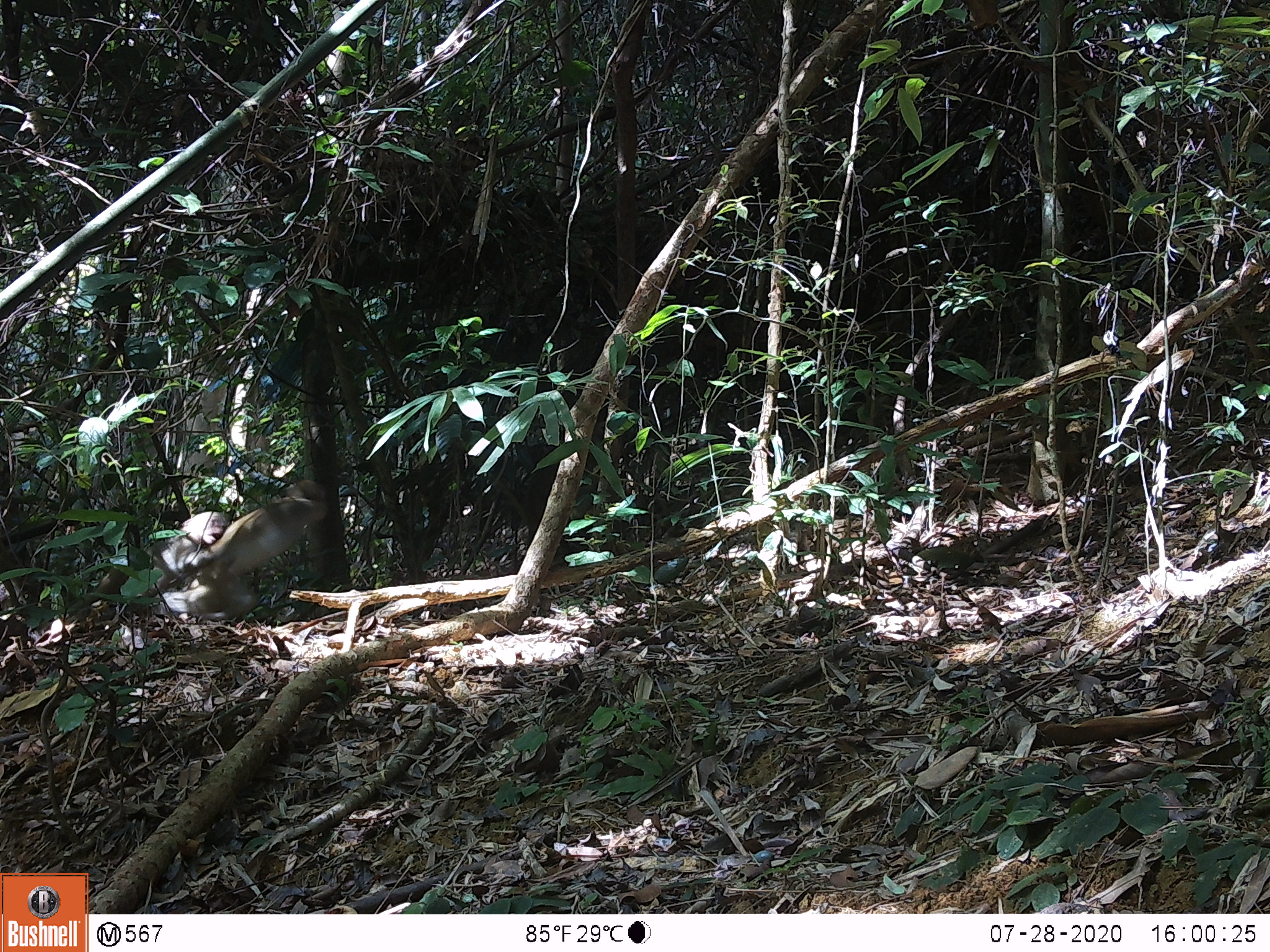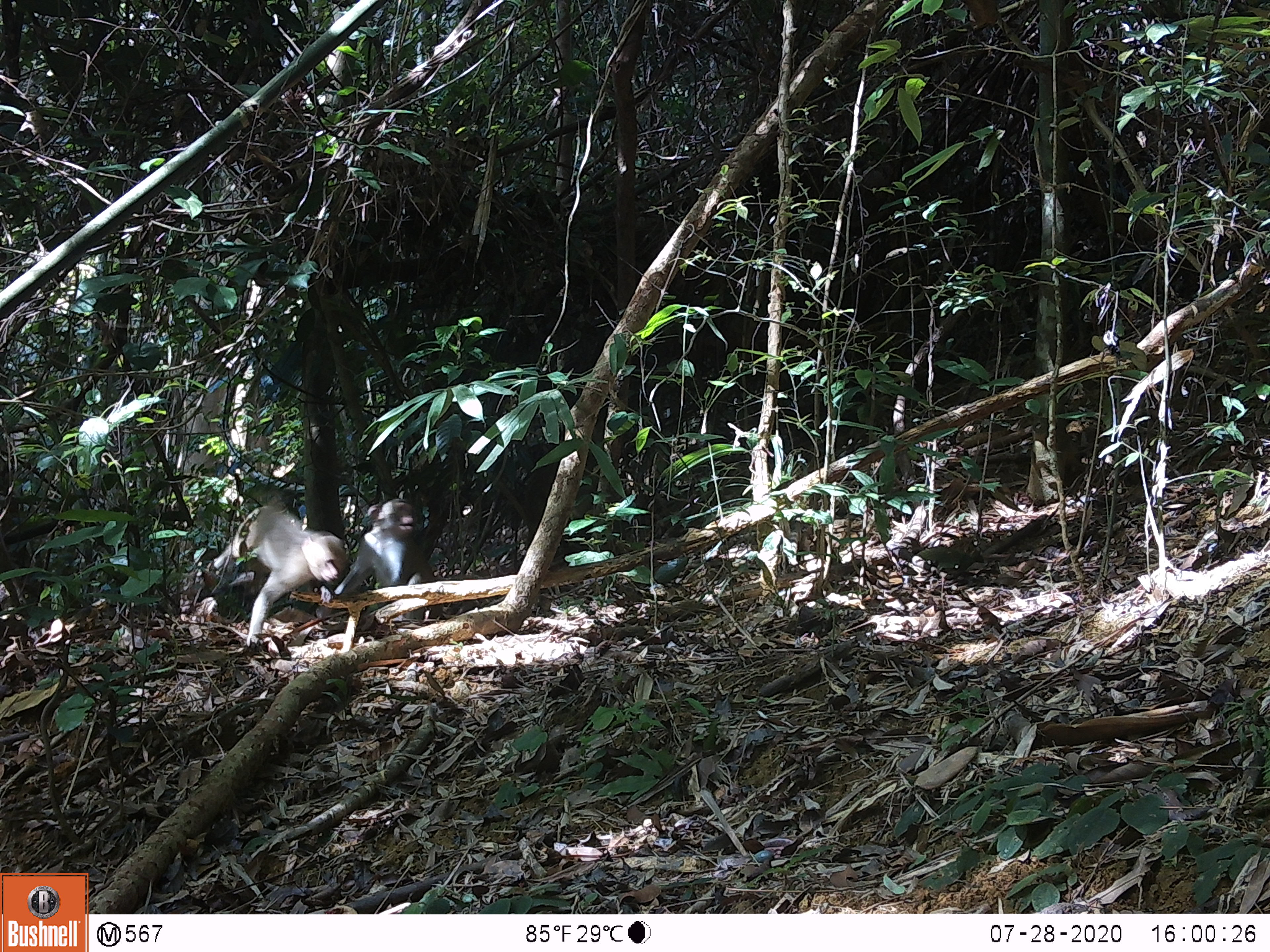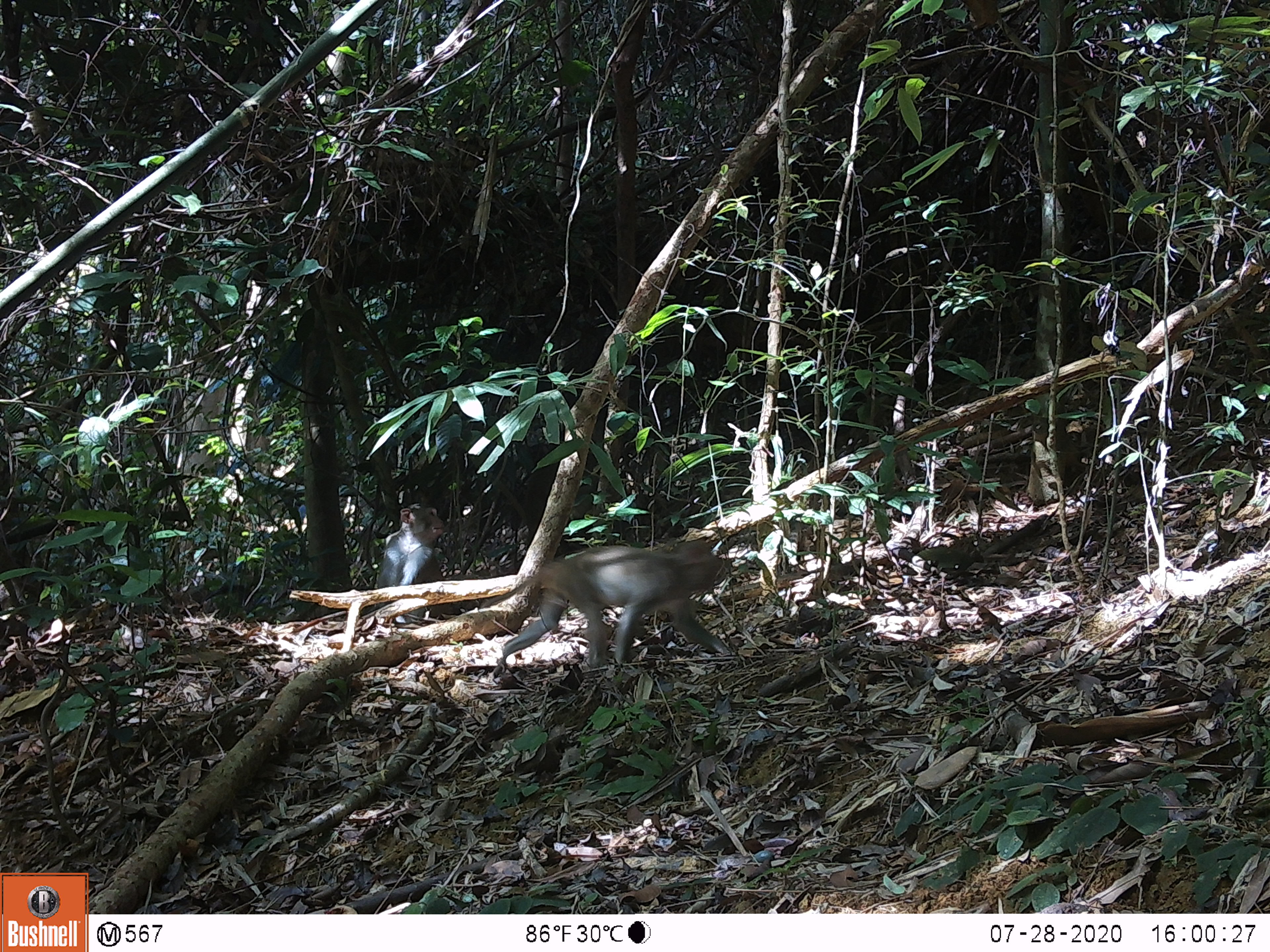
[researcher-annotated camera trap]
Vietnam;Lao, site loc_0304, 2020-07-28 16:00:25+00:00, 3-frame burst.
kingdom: Animalia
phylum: Chordata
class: Mammalia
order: Primates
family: Cercopithecidae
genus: Macaca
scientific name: Macaca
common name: macaques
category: assam or rhesus macaque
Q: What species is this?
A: Assam or rhesus macaque (macaques) (Macaca).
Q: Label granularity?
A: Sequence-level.